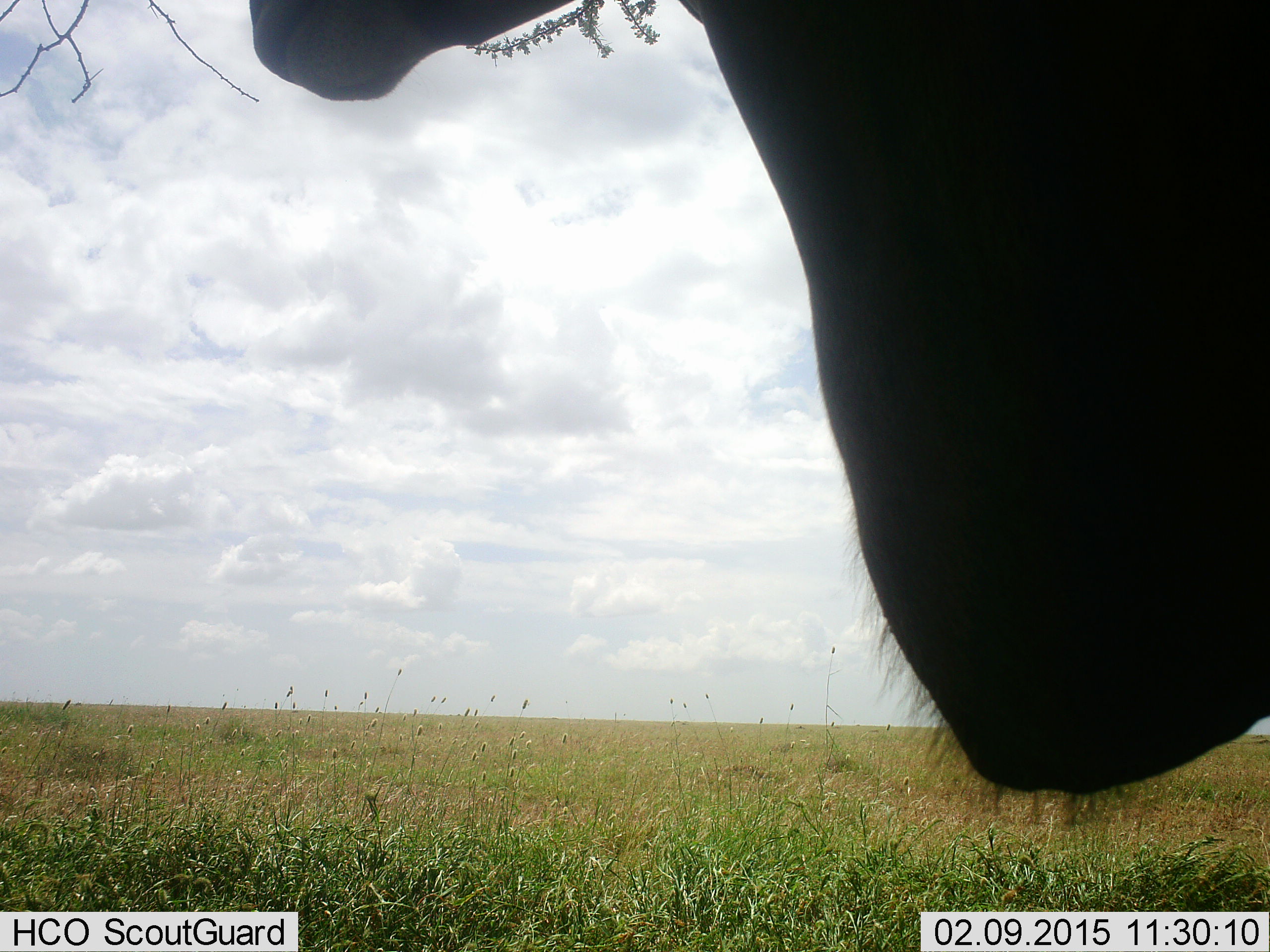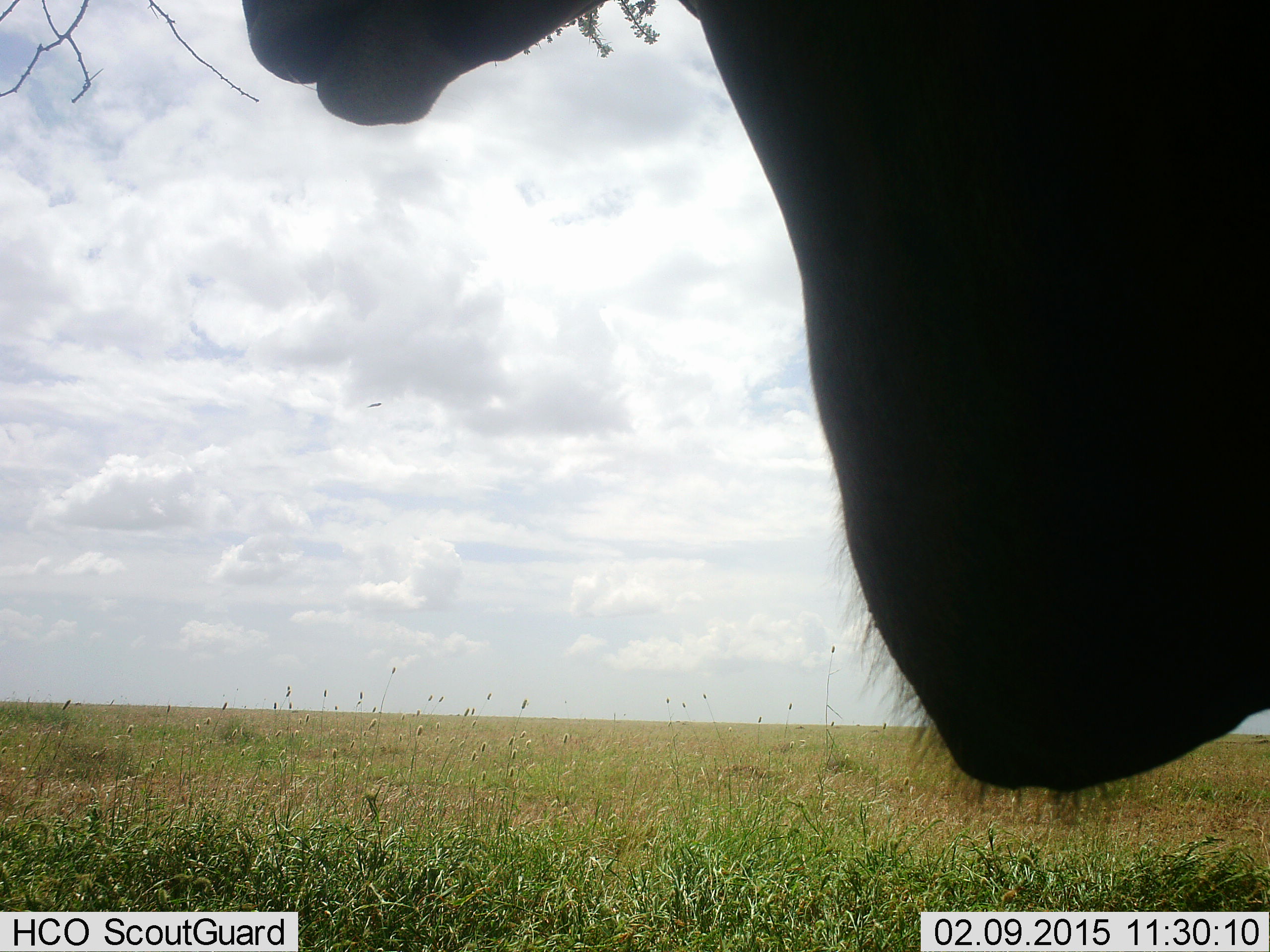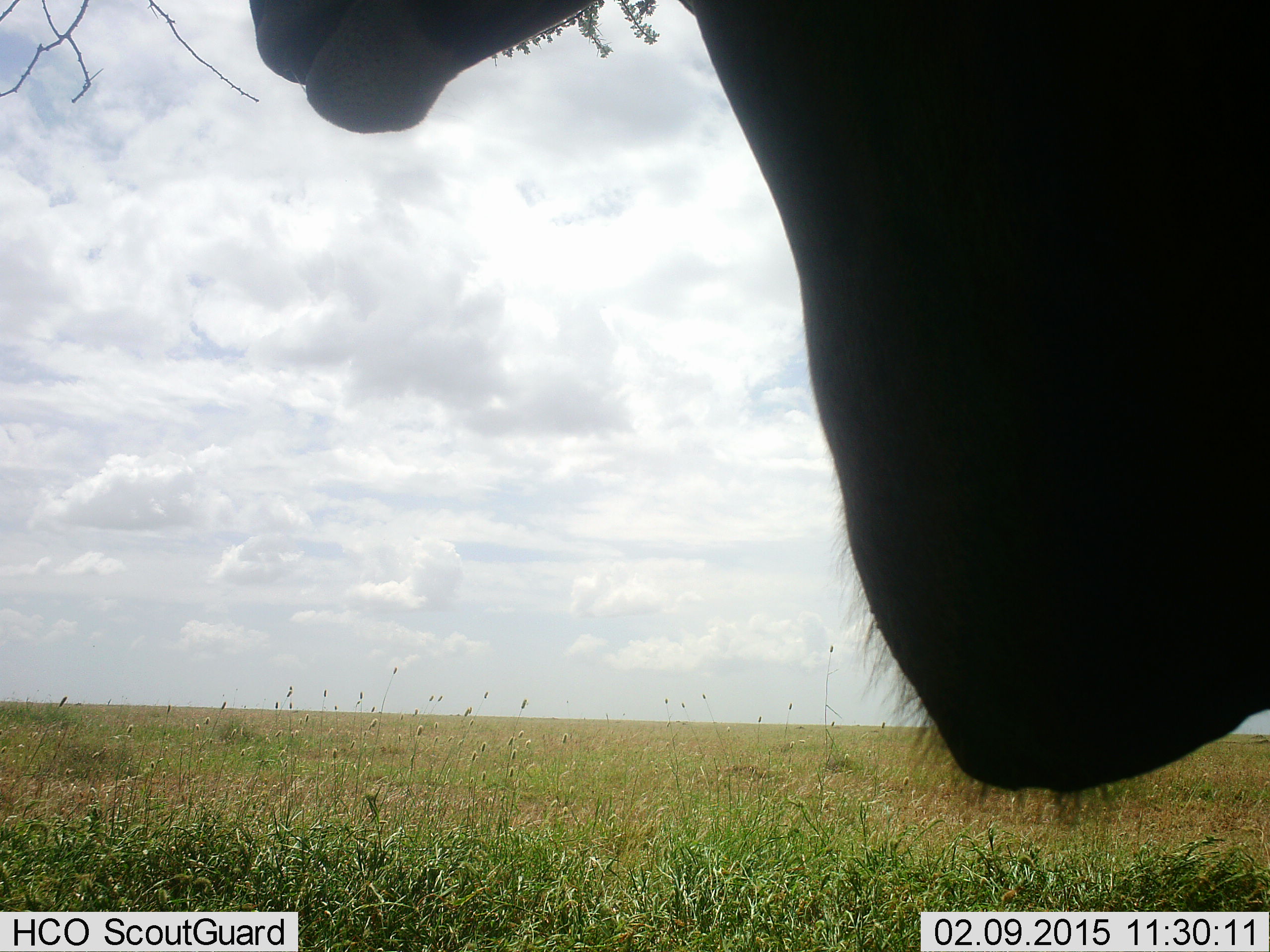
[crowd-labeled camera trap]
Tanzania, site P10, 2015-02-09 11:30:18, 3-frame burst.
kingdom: Animalia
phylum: Chordata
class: Mammalia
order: Artiodactyla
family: Bovidae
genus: Tragelaphus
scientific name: Tragelaphus oryx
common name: eland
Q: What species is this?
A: Eland (Tragelaphus oryx).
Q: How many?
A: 1.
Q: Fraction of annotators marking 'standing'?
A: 80%.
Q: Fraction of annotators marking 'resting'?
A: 0%.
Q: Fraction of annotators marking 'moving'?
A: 0%.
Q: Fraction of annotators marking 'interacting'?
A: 0%.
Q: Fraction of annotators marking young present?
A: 0%.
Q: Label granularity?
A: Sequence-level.